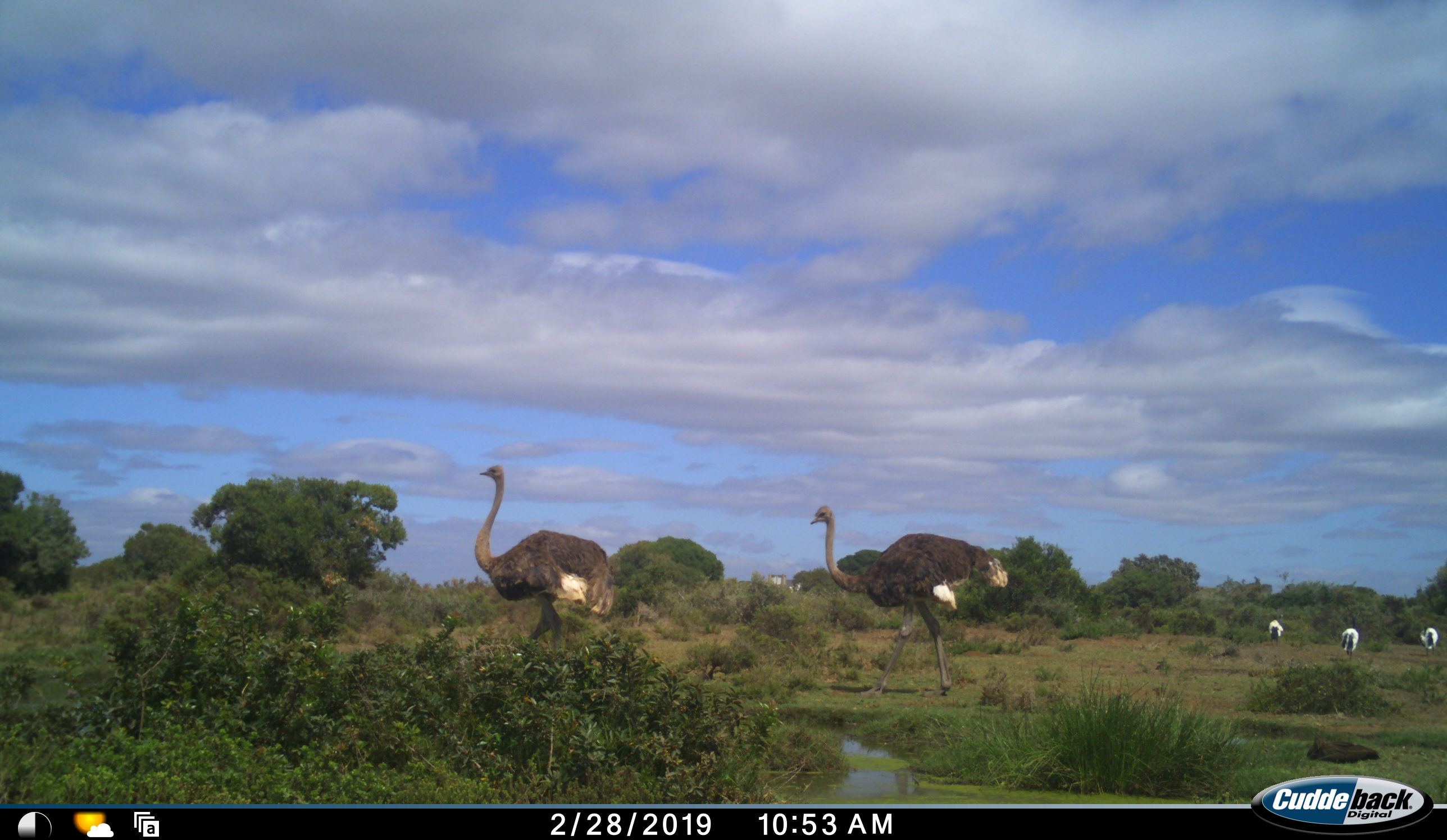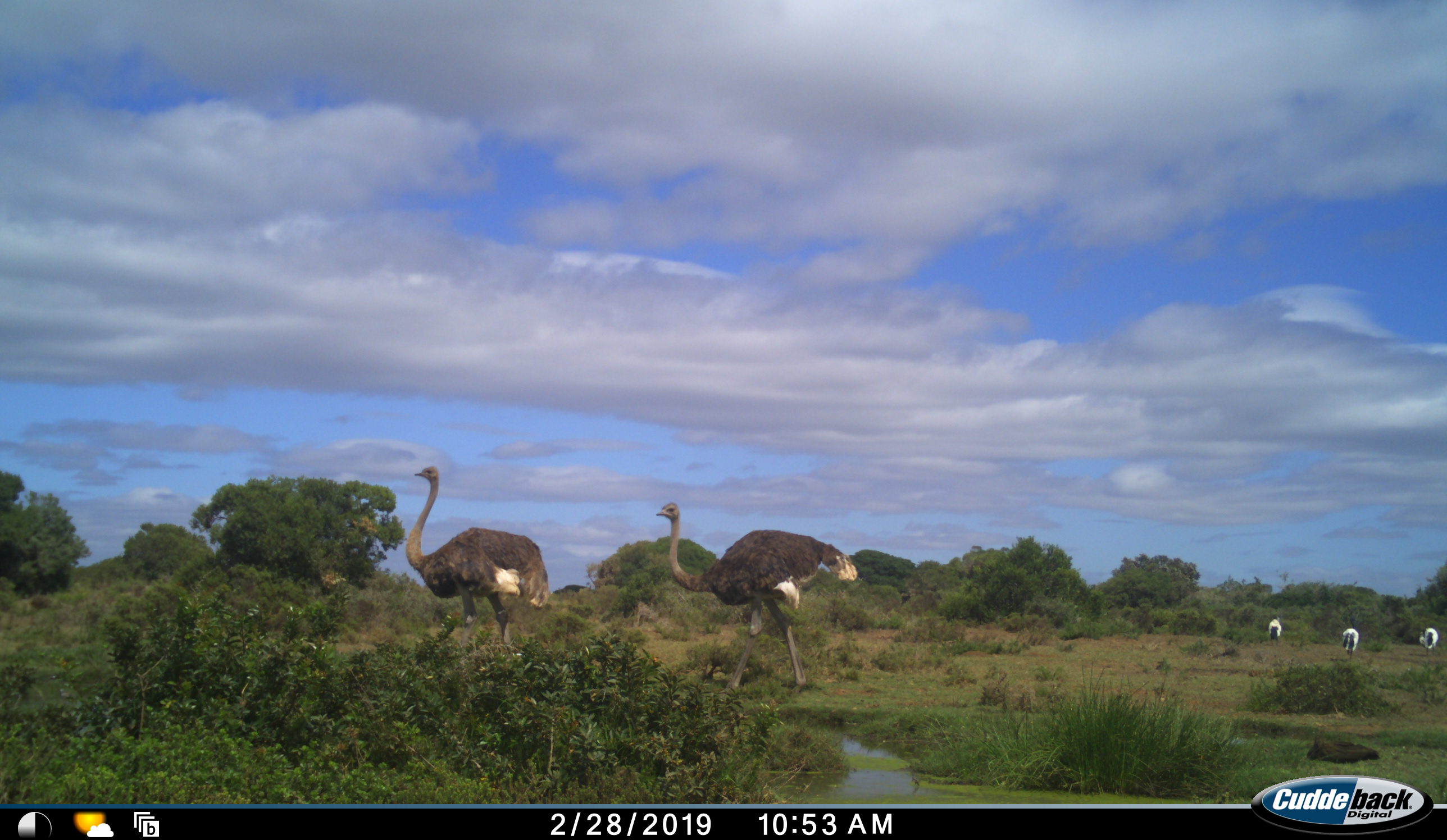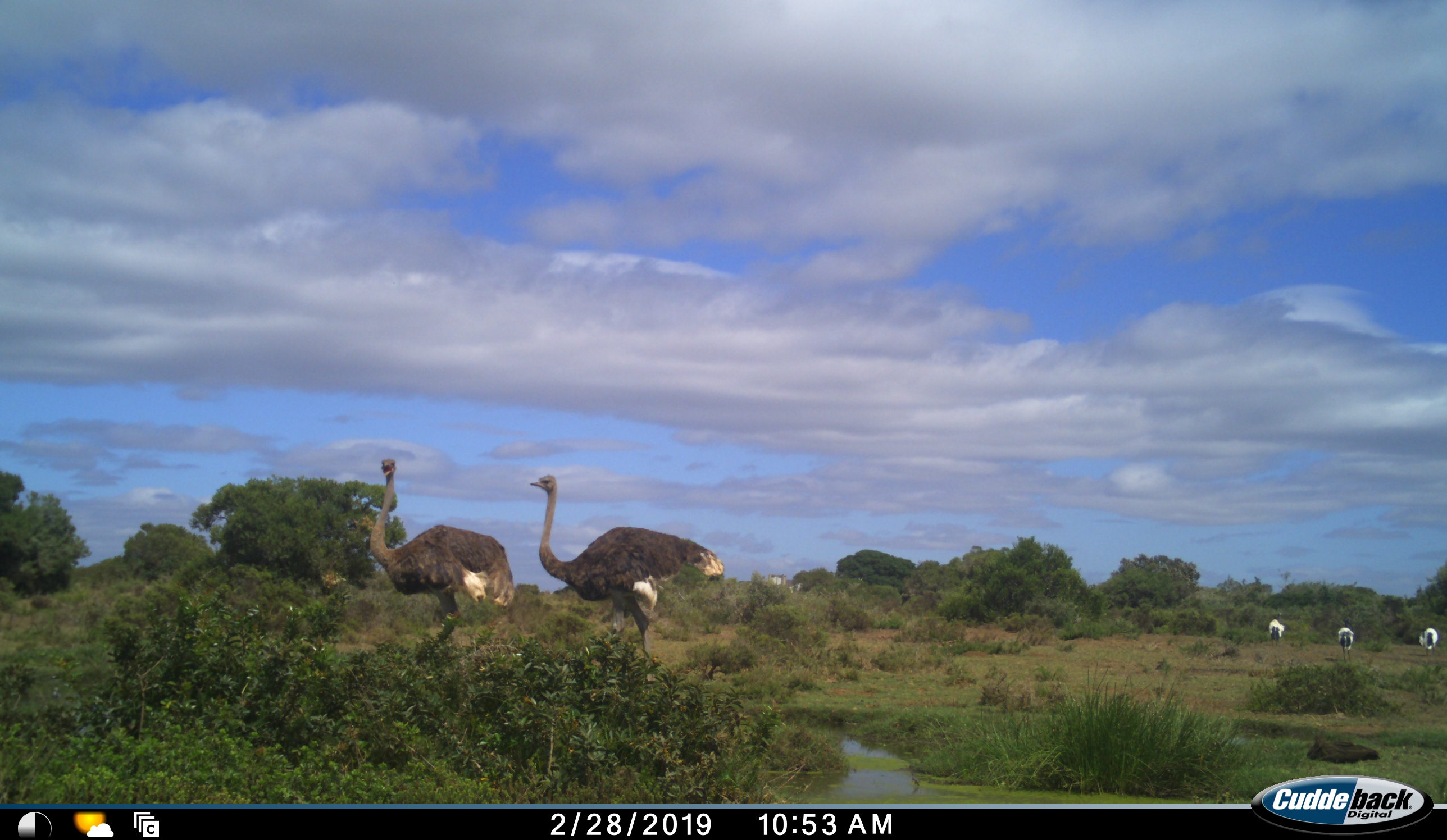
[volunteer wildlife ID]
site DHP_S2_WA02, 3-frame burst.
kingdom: Animalia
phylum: Chordata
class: Aves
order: Struthioniformes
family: Struthionidae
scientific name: Struthionidae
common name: ostrich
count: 2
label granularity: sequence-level